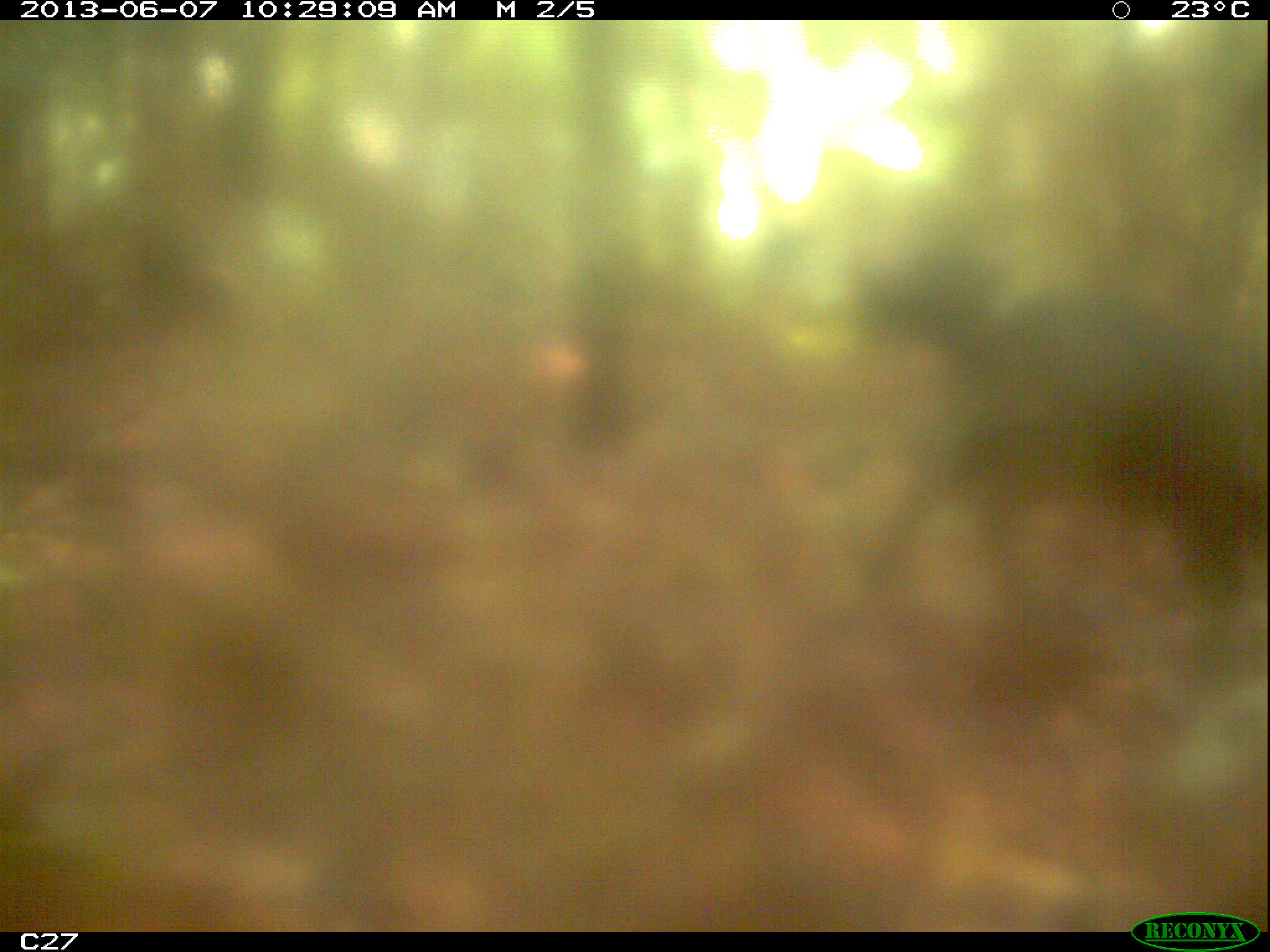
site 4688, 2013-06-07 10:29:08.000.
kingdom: Animalia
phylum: Chordata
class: Mammalia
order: Artiodactyla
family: Suidae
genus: Sus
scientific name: Sus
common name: pigs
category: unknown pig_peccary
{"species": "unknown pig_peccary (pigs) (Sus)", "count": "2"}